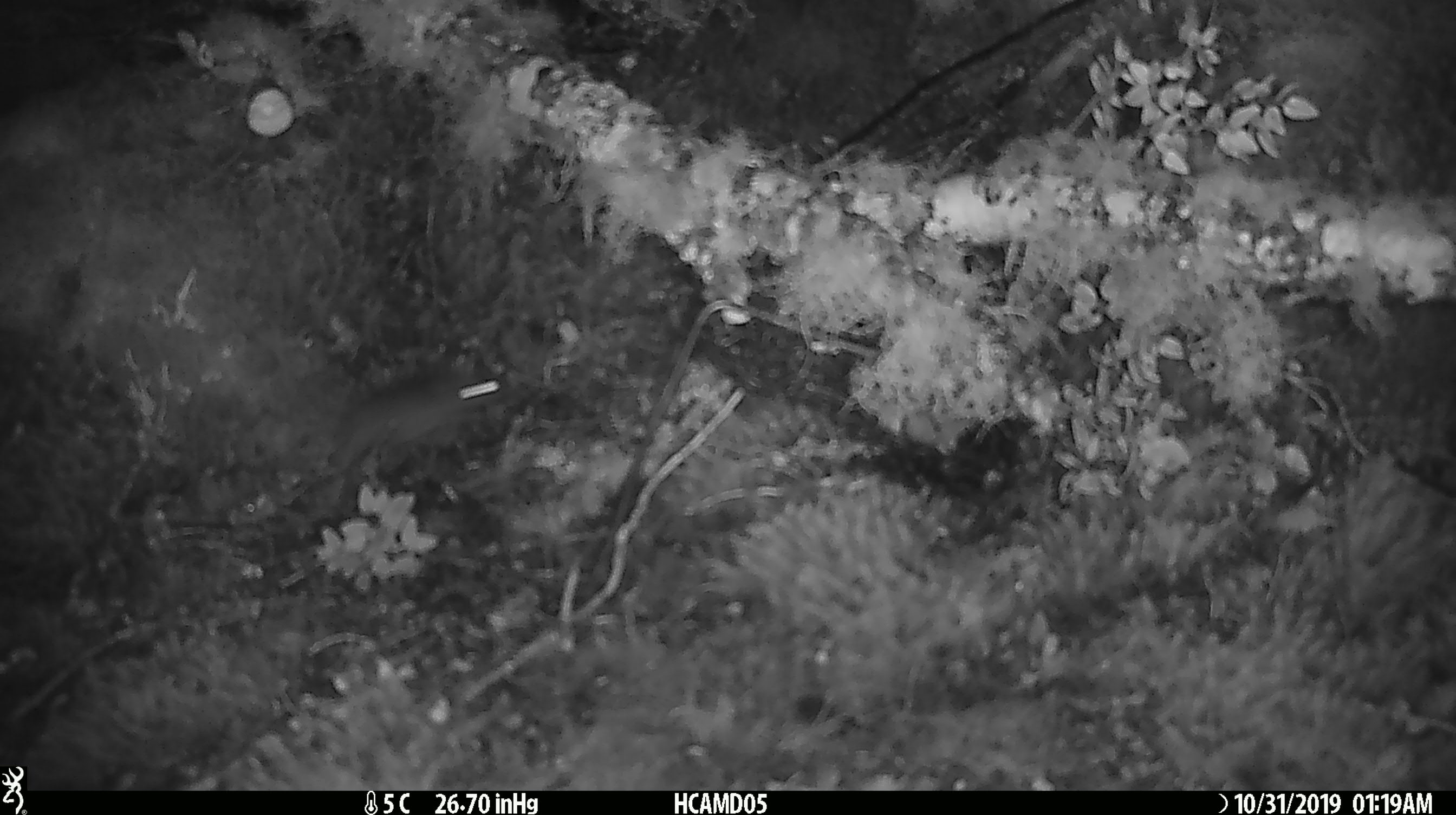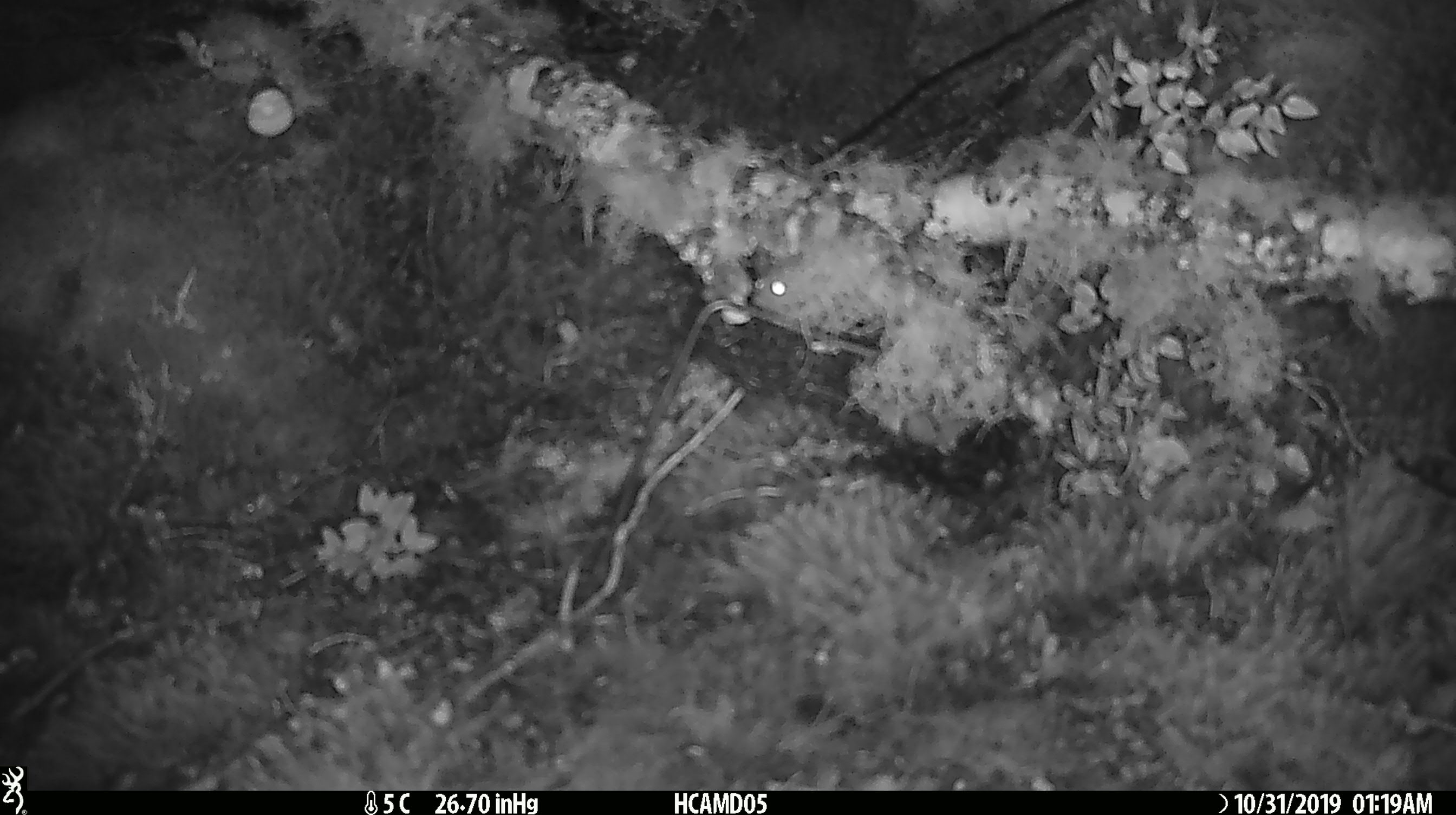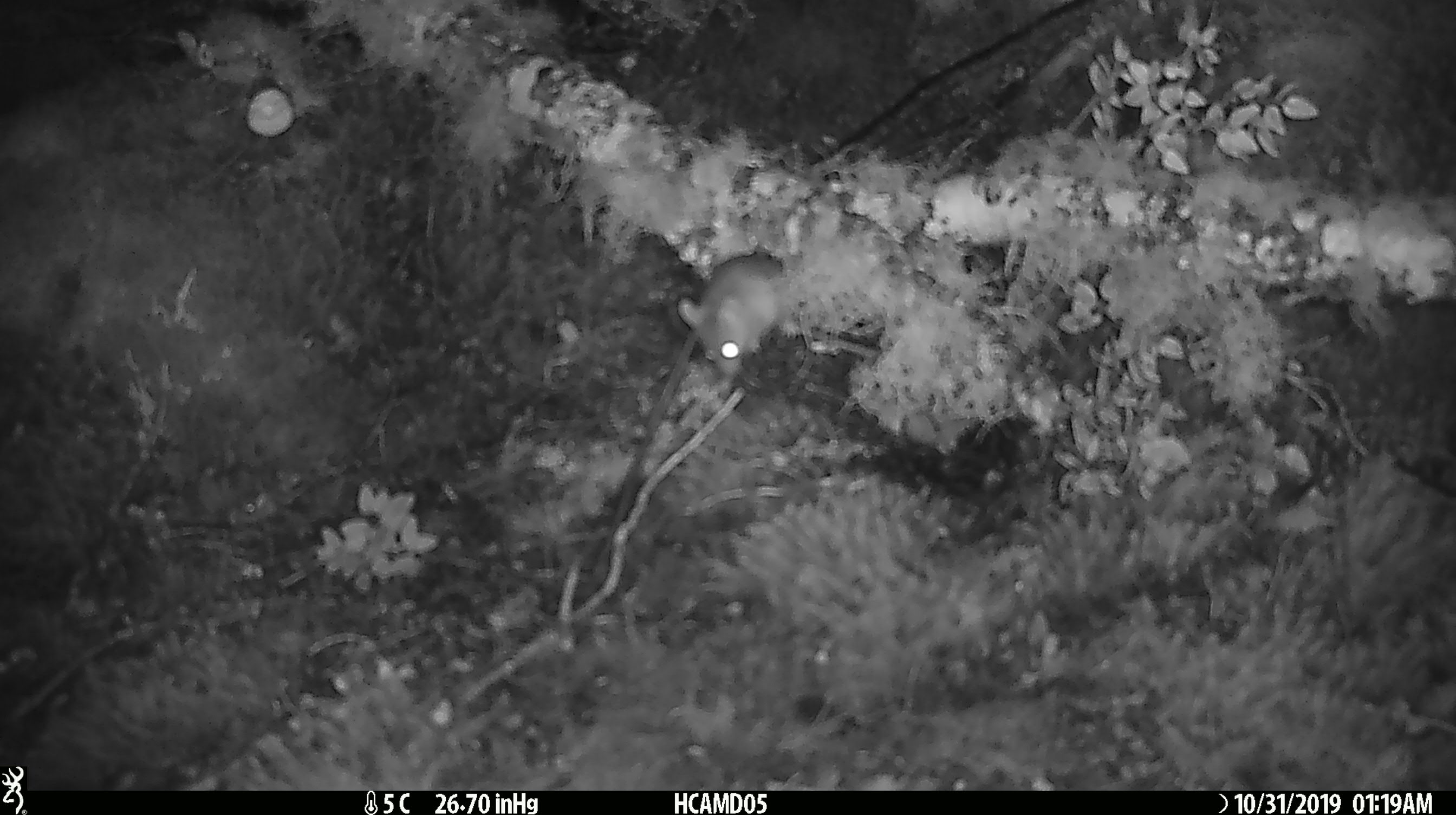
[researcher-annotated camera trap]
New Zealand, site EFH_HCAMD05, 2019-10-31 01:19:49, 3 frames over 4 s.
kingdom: Animalia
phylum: Chordata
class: Mammalia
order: Rodentia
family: Muridae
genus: Mus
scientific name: Mus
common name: mouse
Mouse (Mus).